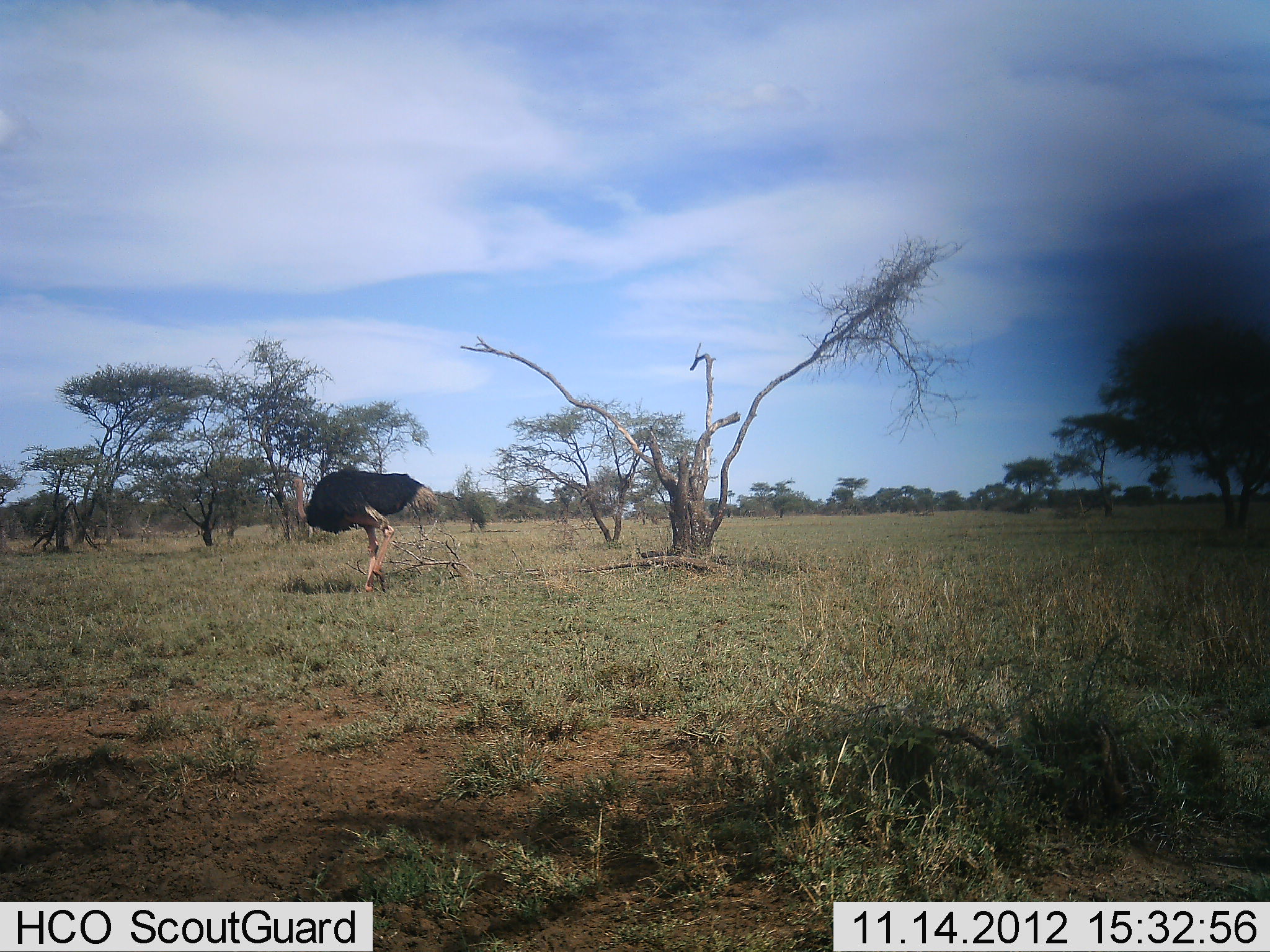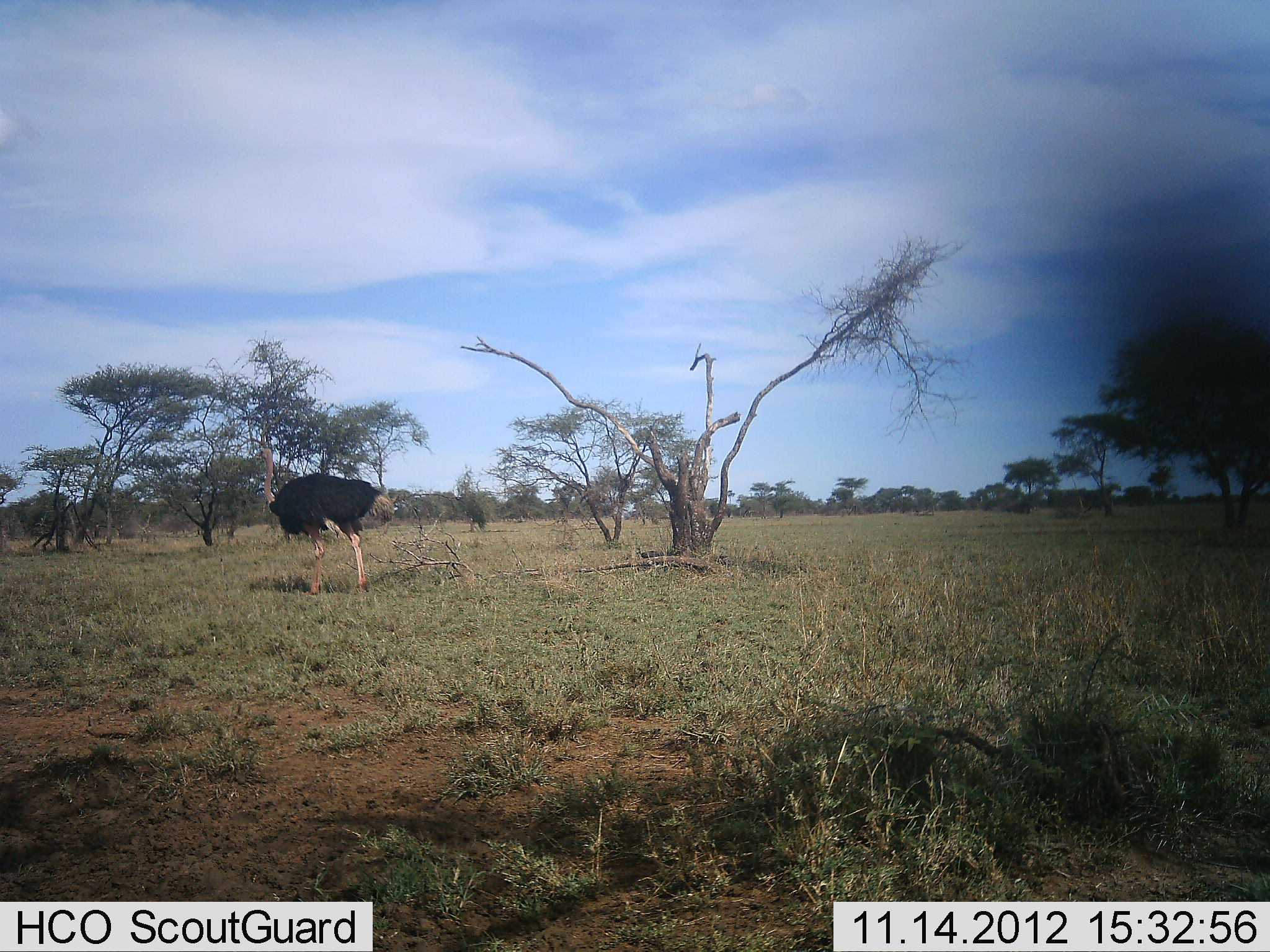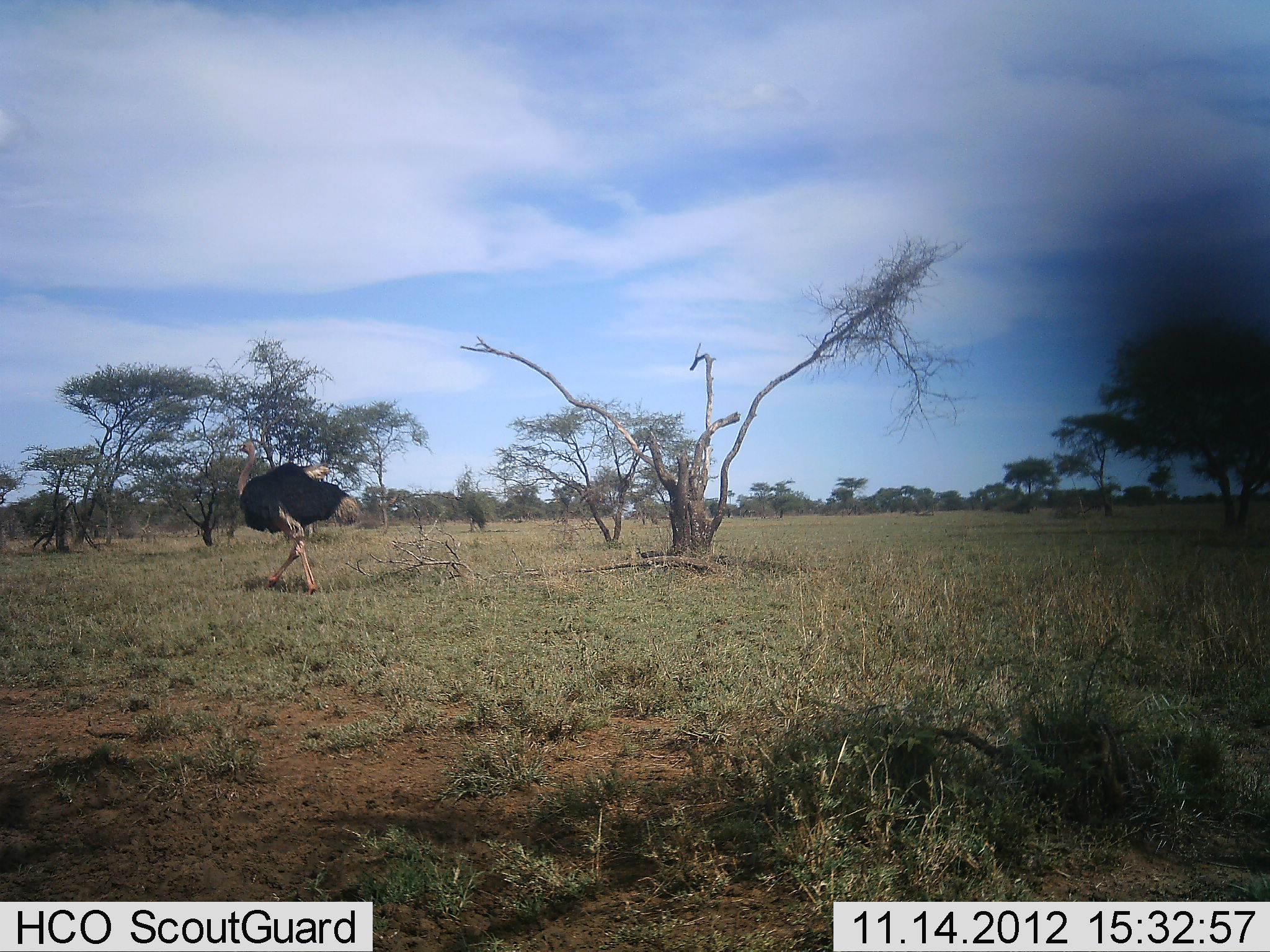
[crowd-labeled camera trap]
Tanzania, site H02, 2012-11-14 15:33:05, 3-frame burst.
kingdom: Animalia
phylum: Chordata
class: Aves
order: Struthioniformes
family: Struthionidae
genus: Struthio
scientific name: Struthio camelus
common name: ostrich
Ostrich (Struthio camelus), count 1. Behavior (volunteer vote fractions): standing 30%, resting 0%, moving 80%, interacting 0%. Young present (vote fraction): 0%. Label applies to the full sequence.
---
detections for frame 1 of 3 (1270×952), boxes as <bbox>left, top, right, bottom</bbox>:
animal: <bbox>291, 470, 439, 593</bbox>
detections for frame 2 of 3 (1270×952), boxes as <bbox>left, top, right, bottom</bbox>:
animal: <bbox>258, 448, 396, 596</bbox>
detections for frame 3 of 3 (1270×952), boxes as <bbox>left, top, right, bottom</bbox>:
animal: <bbox>237, 441, 357, 596</bbox>